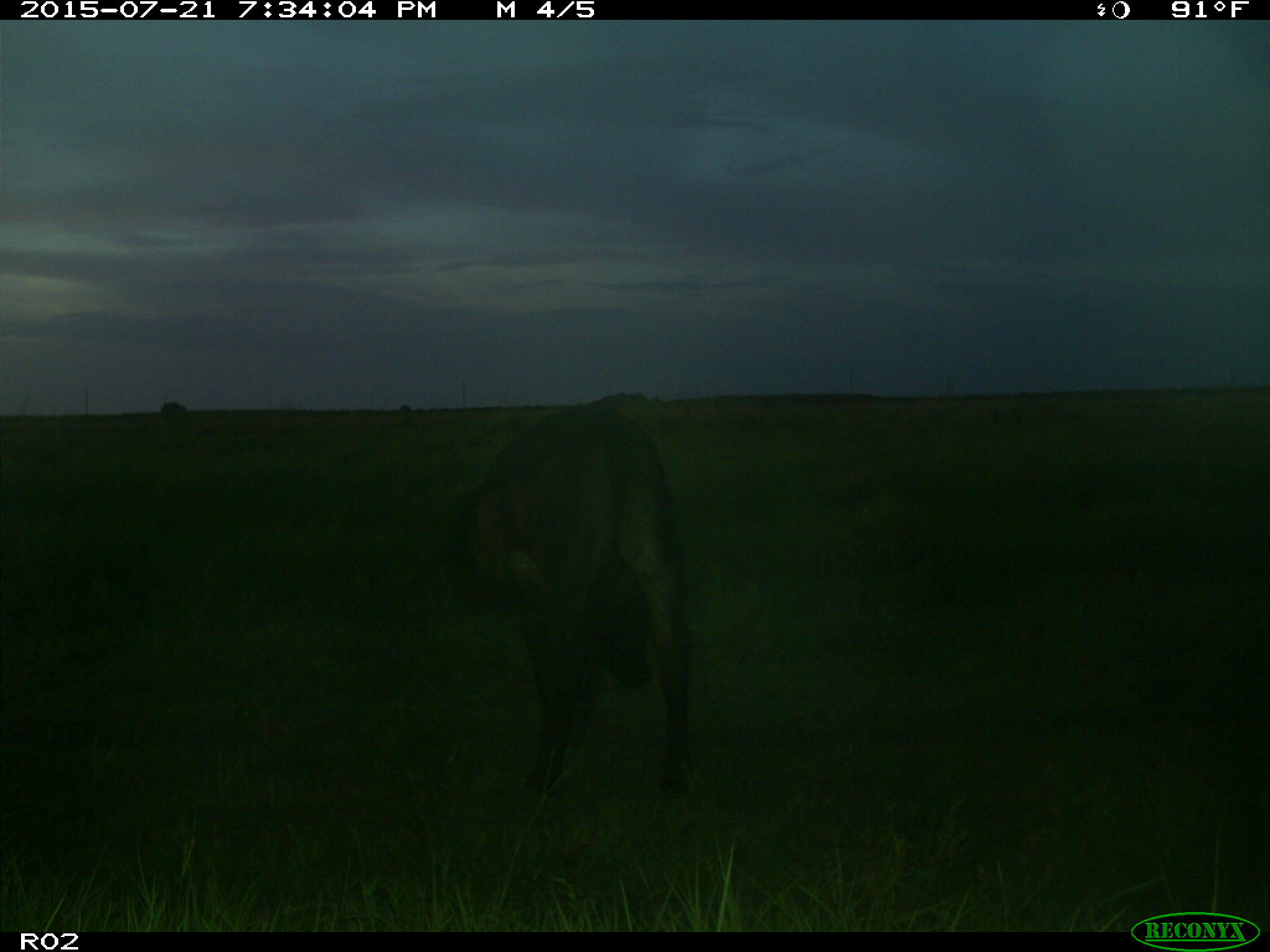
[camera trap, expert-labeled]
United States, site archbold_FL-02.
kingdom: Animalia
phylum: Chordata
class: Mammalia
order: Artiodactyla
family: Bovidae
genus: Bos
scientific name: Bos taurus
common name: domestic cow